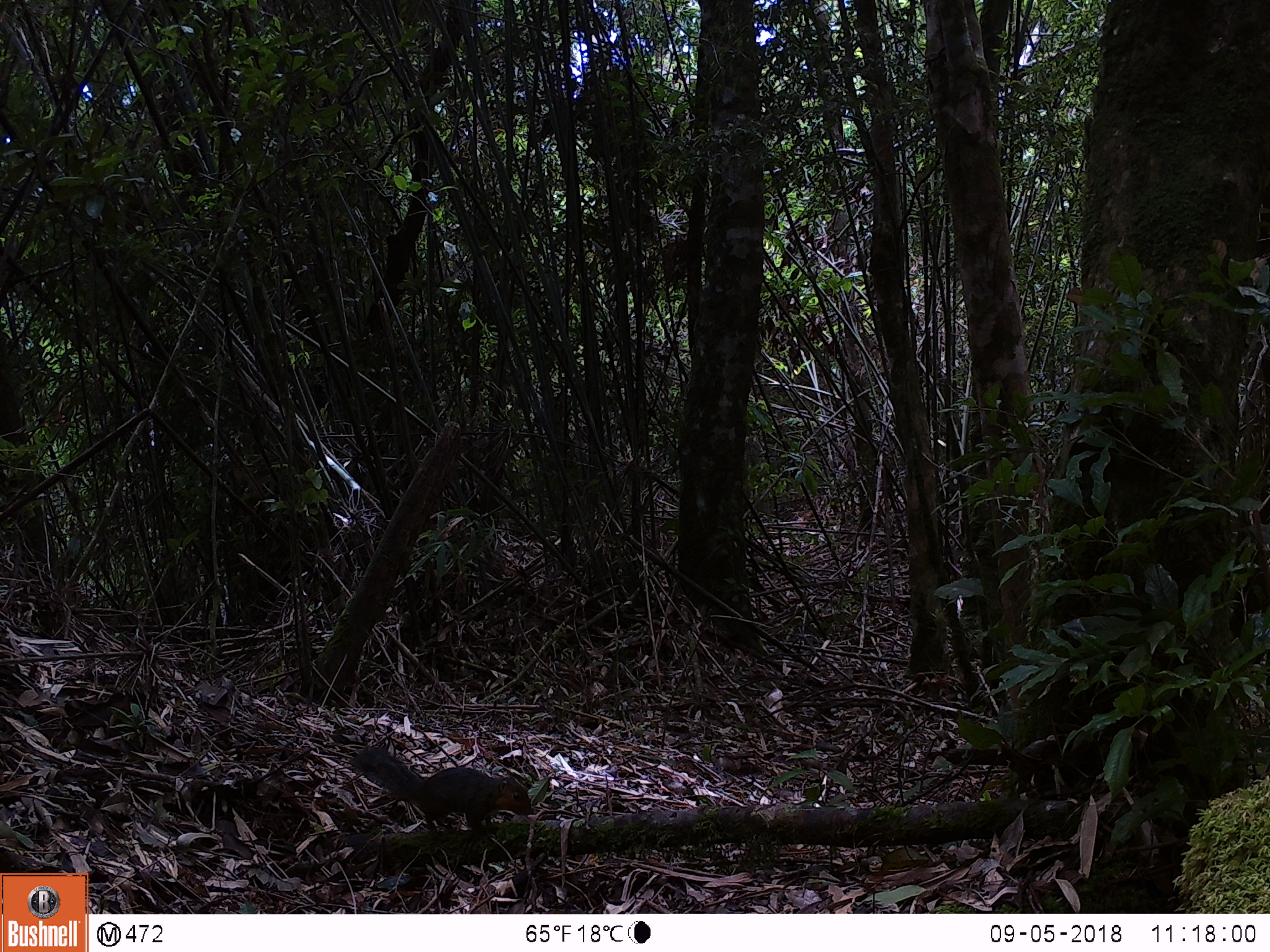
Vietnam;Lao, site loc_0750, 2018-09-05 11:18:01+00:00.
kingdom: Animalia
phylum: Chordata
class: Mammalia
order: Rodentia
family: Sciuridae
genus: Dremomys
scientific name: Dremomys rufigenis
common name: red-cheeked squirrel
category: red cheeked squirrel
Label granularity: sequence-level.